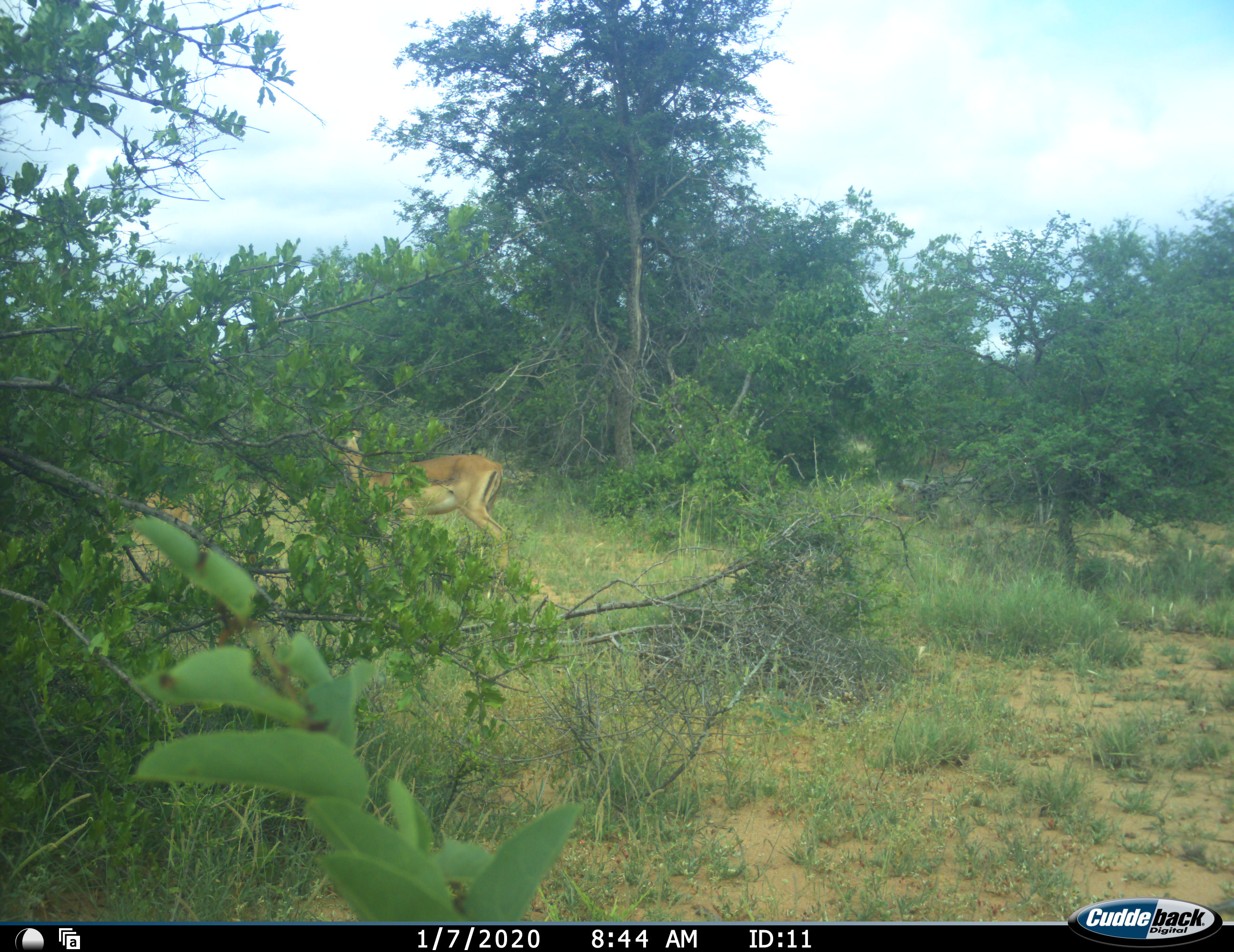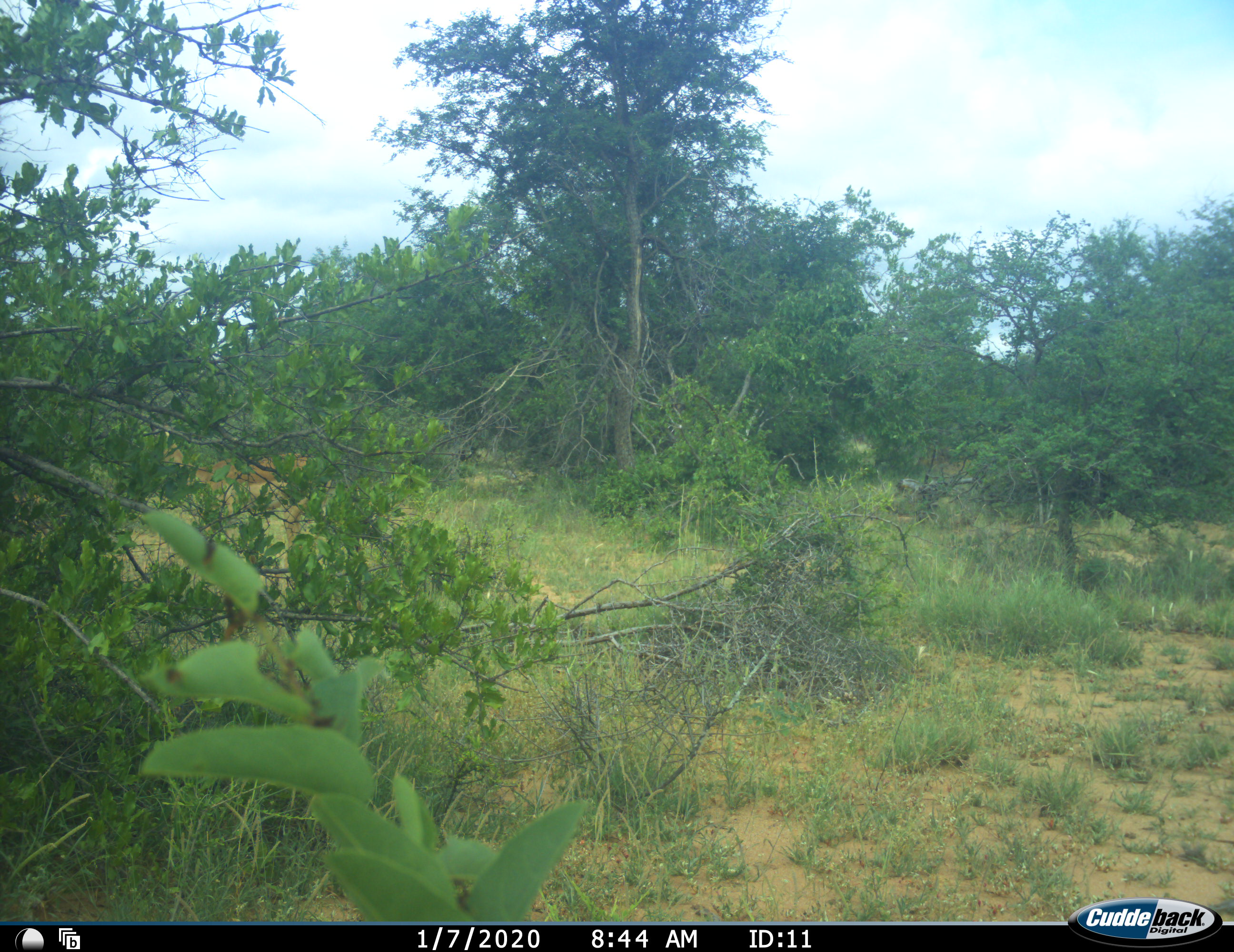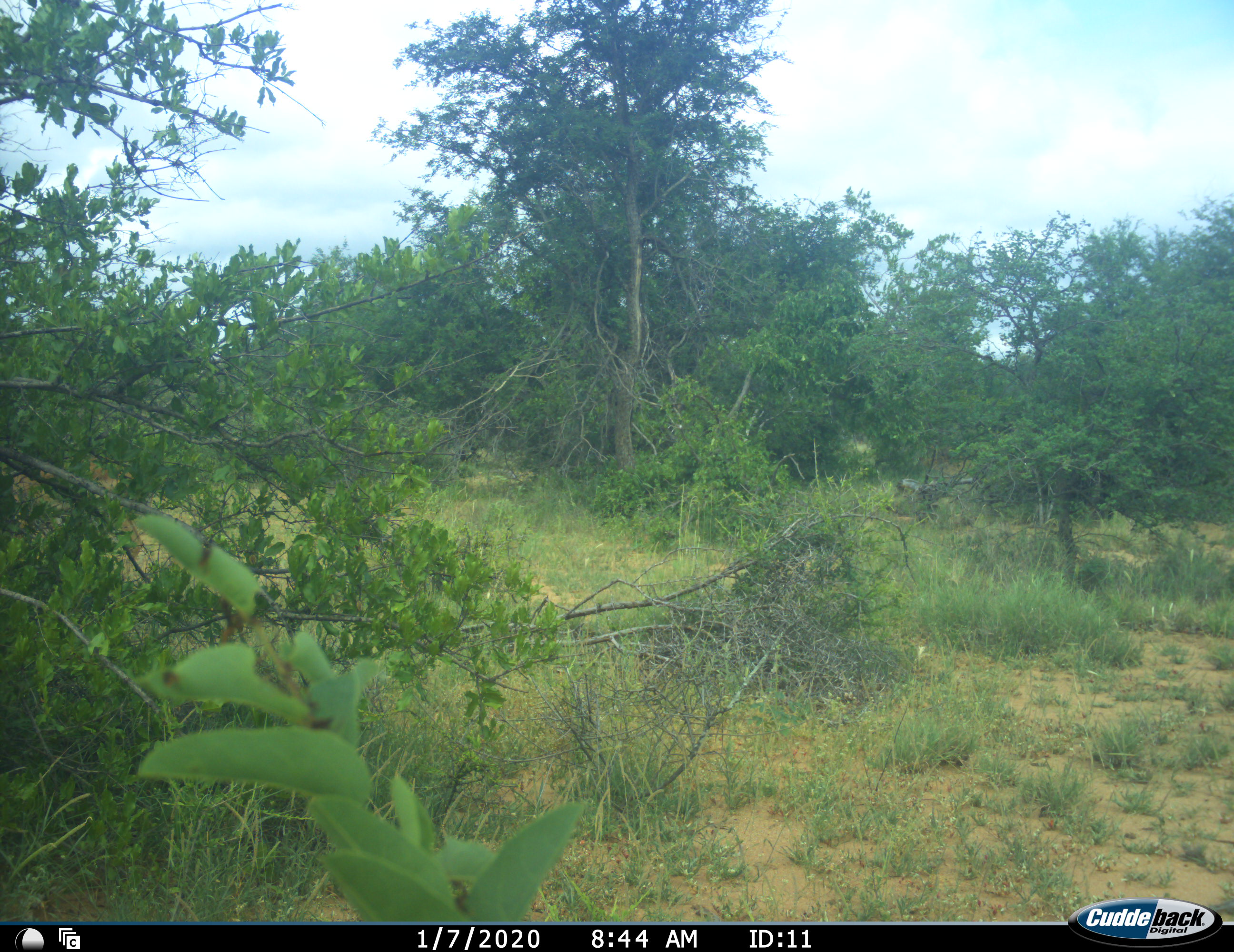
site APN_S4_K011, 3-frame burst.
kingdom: Animalia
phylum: Chordata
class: Mammalia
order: Artiodactyla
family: Bovidae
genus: Aepyceros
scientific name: Aepyceros melampus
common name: impala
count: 1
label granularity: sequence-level